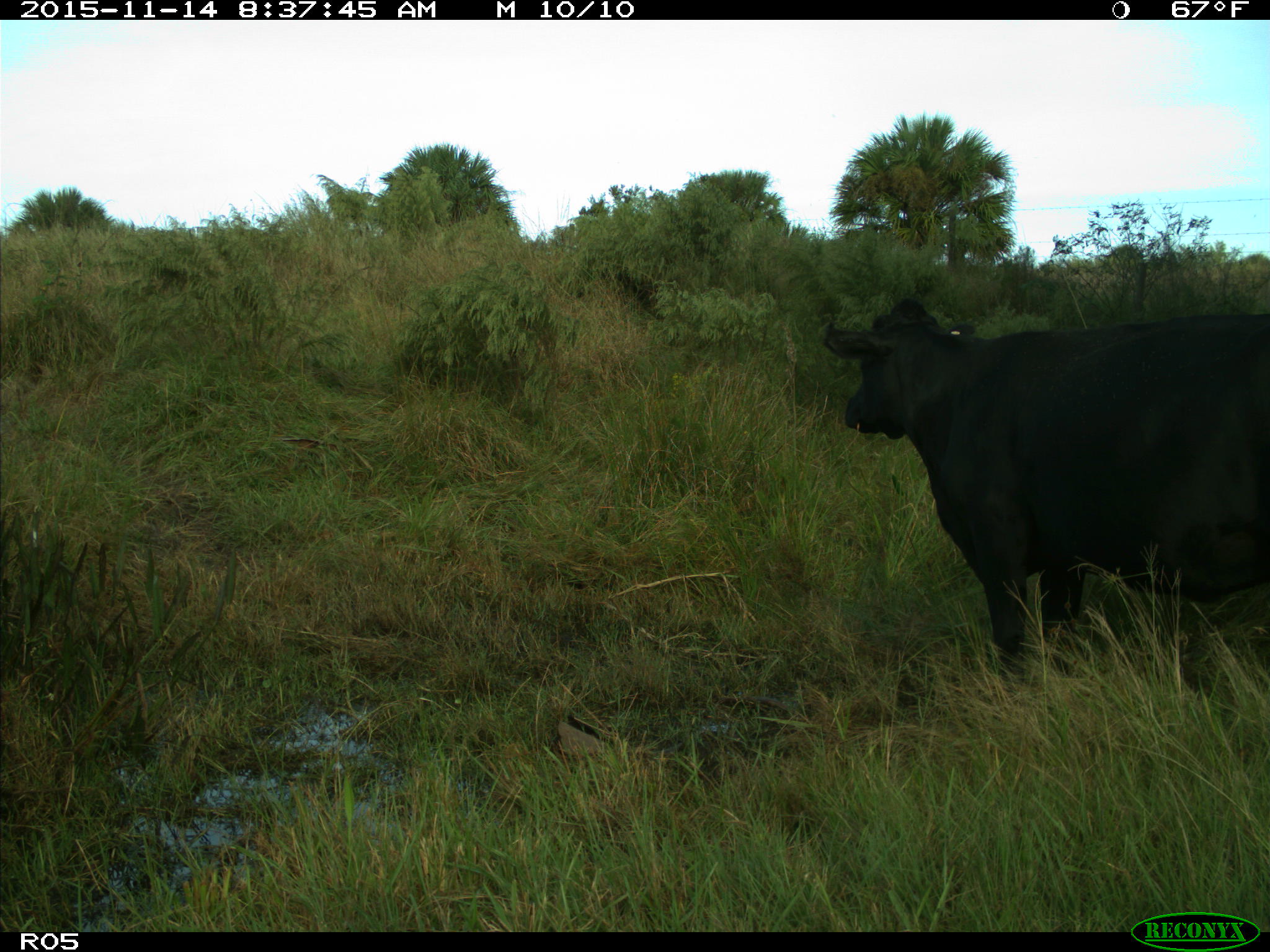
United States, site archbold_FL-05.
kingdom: Animalia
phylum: Chordata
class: Mammalia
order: Artiodactyla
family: Bovidae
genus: Bos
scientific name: Bos taurus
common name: domestic cow